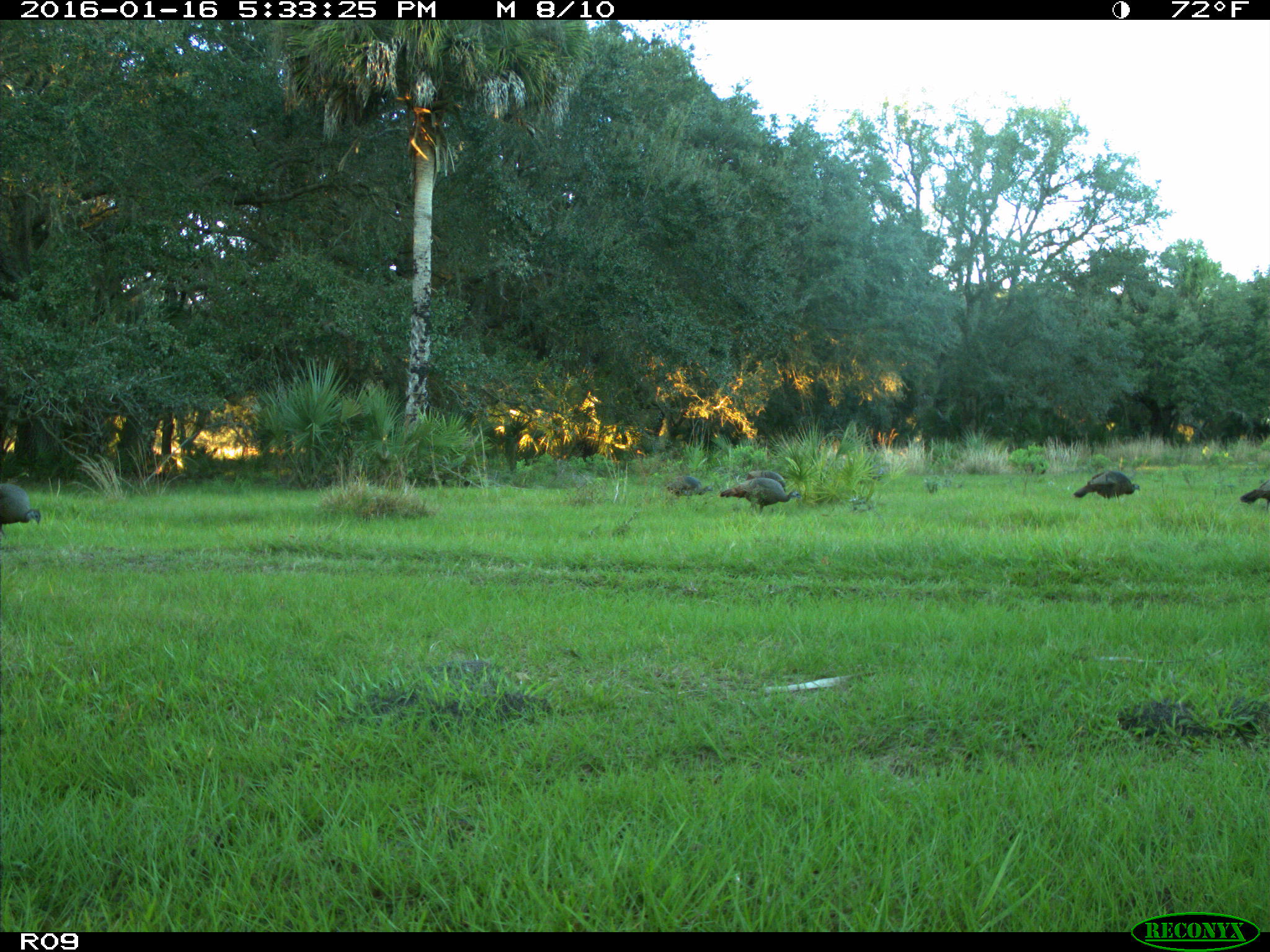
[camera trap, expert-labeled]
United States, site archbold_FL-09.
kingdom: Animalia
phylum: Chordata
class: Aves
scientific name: Aves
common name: birds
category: unidentified bird